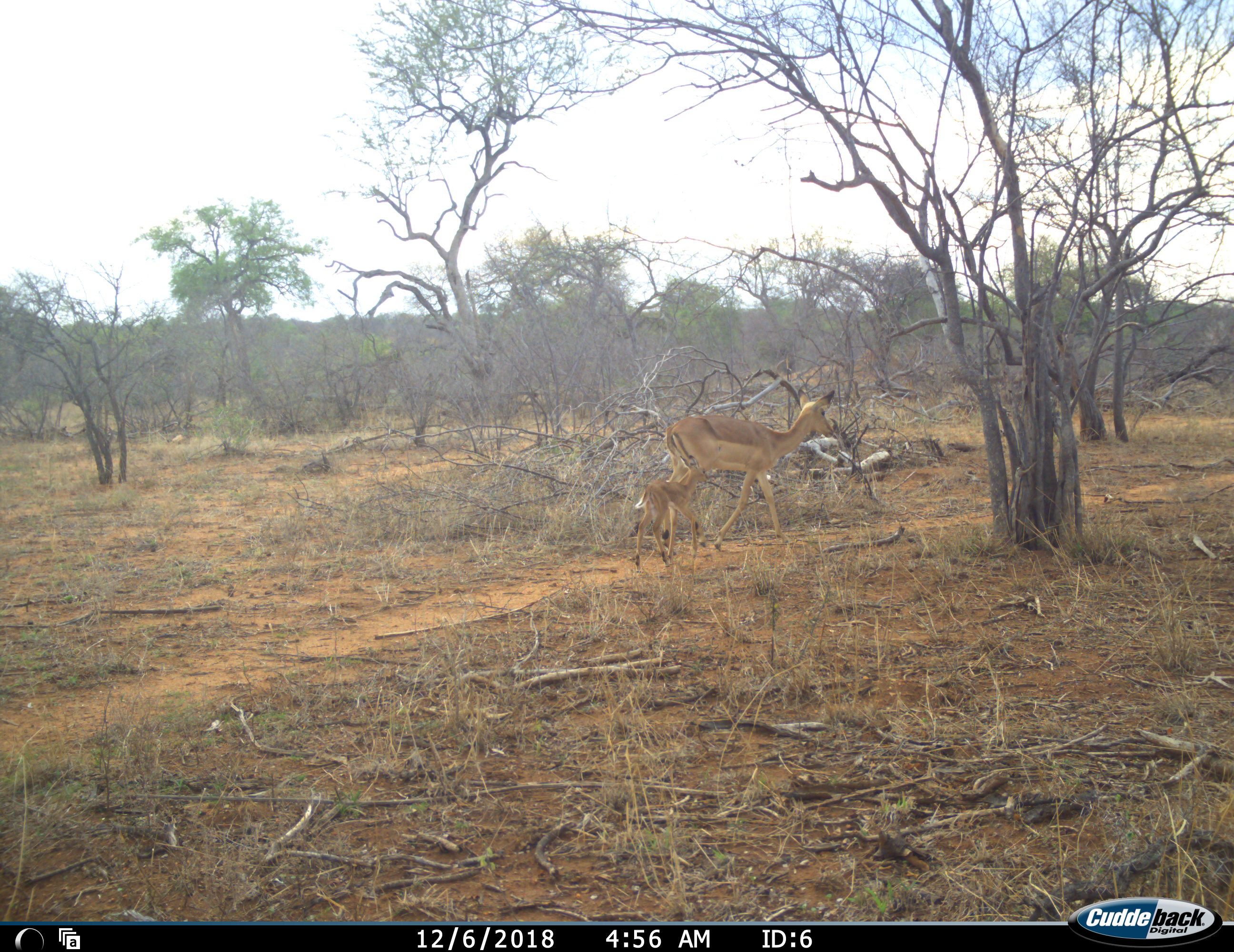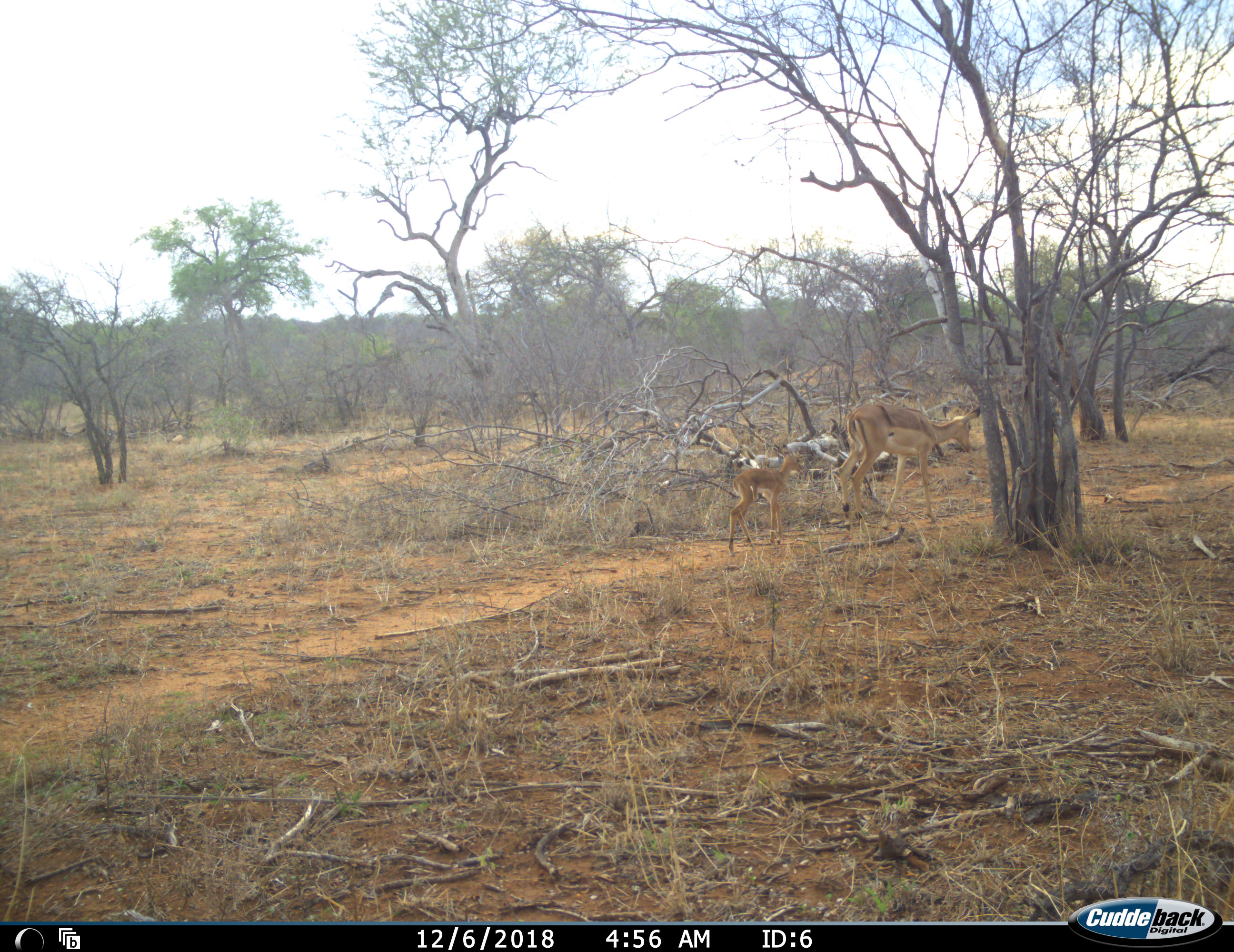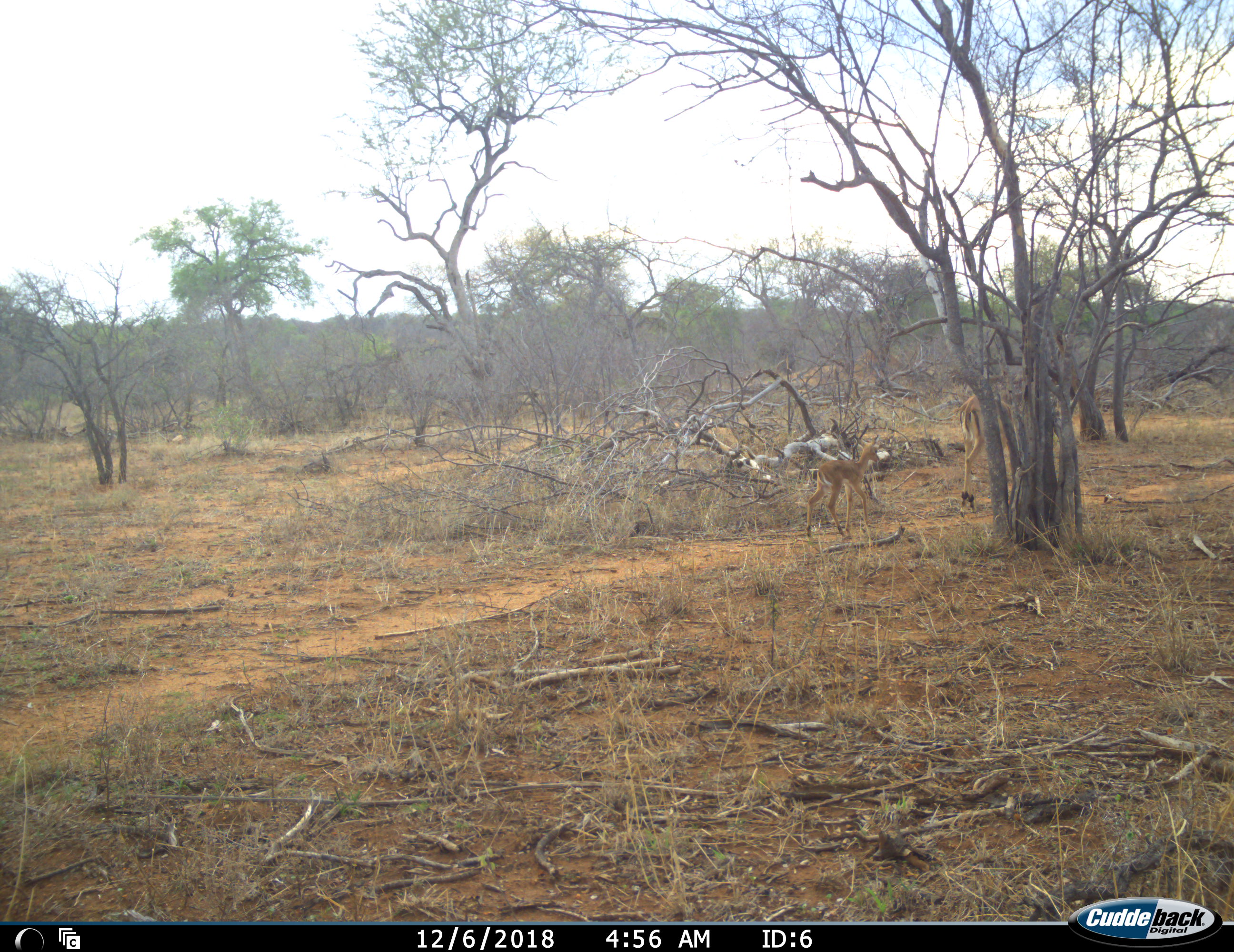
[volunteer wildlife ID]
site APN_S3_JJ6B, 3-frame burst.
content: unidentified animal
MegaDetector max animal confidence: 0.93